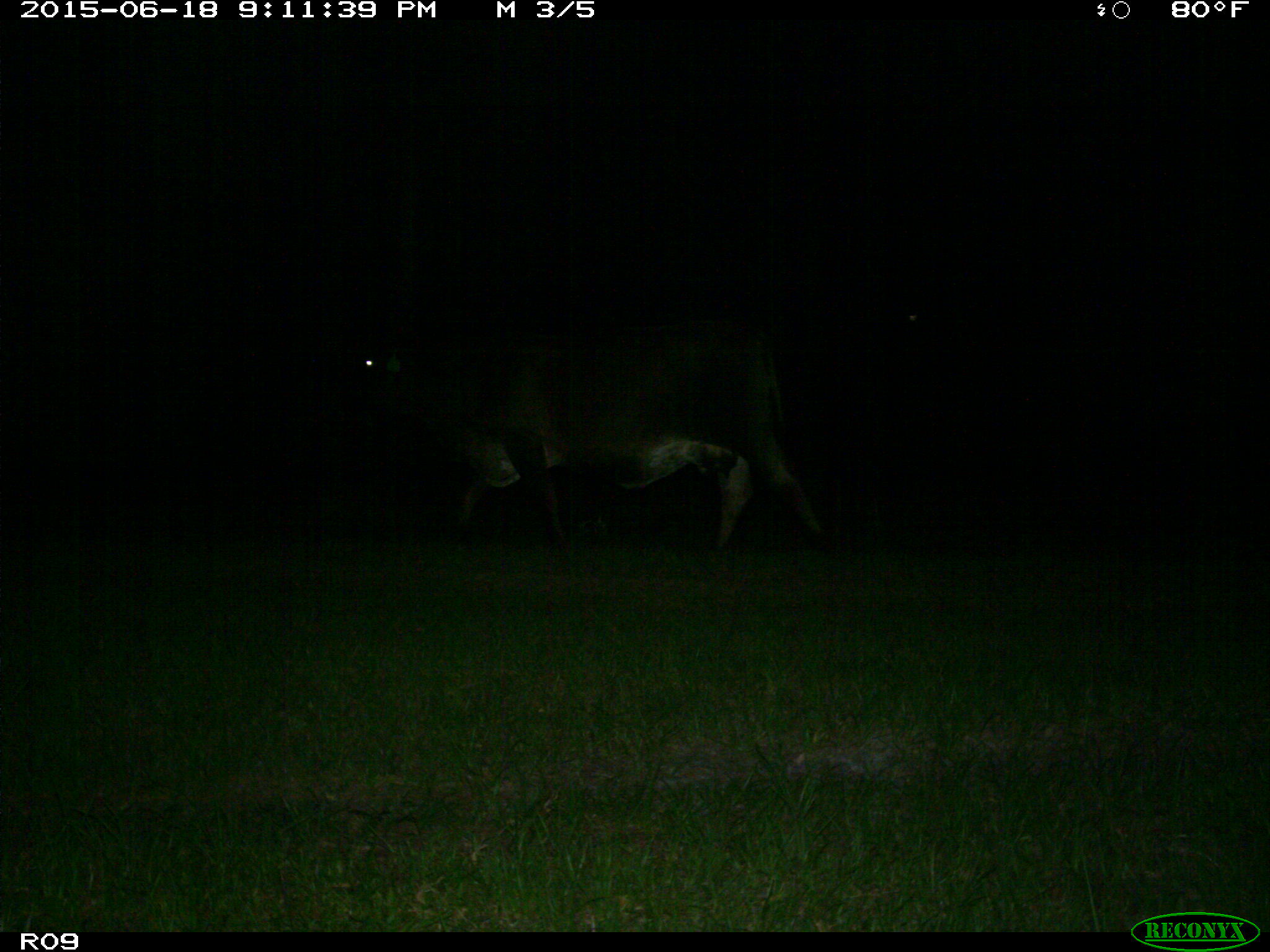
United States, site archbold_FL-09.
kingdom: Animalia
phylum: Chordata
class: Mammalia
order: Artiodactyla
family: Bovidae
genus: Bos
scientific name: Bos taurus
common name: domestic cow